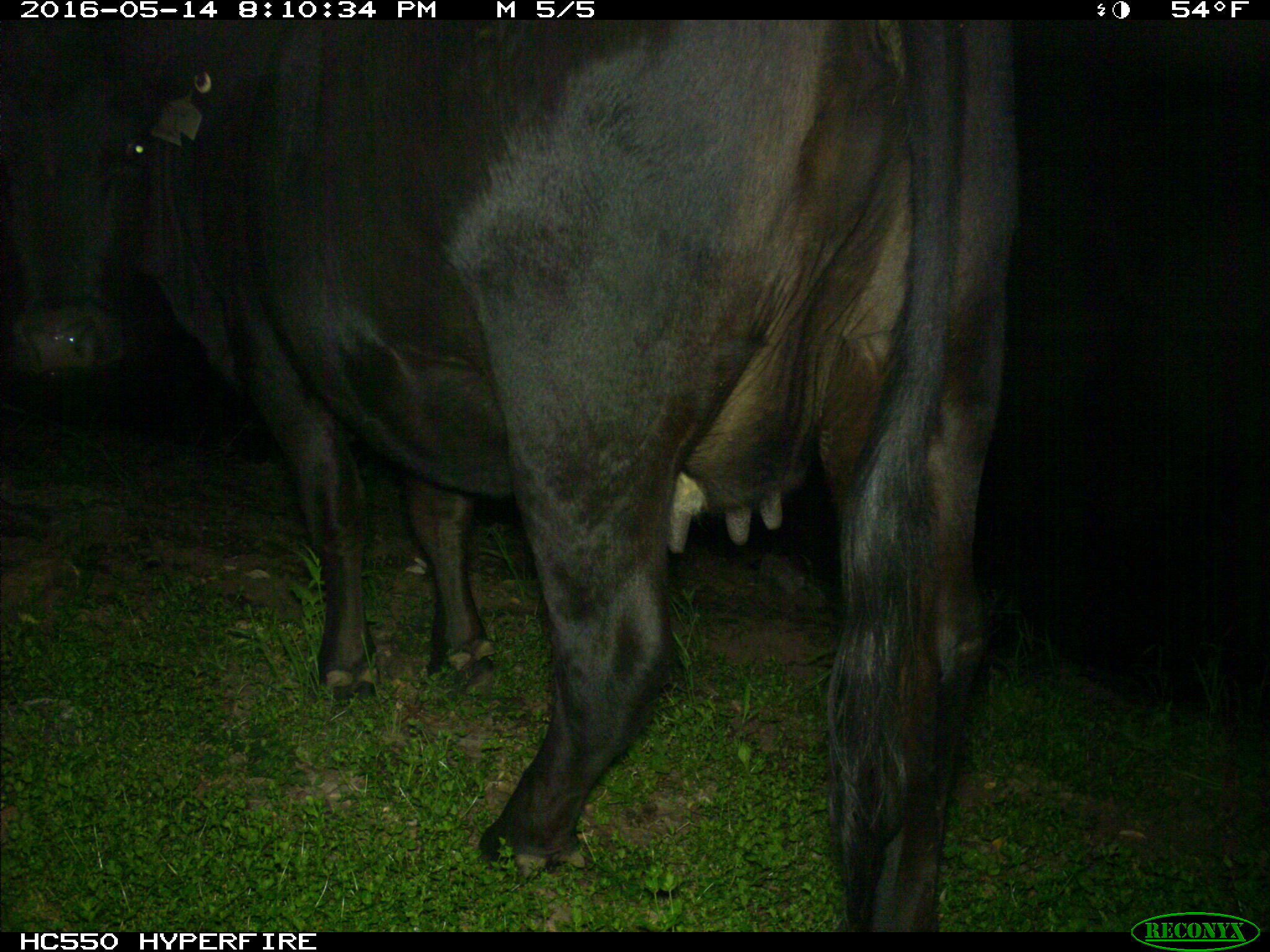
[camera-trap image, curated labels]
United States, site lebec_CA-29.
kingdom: Animalia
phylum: Chordata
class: Mammalia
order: Artiodactyla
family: Bovidae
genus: Bos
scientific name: Bos taurus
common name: domestic cow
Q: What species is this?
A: Bos taurus (domestic cow).